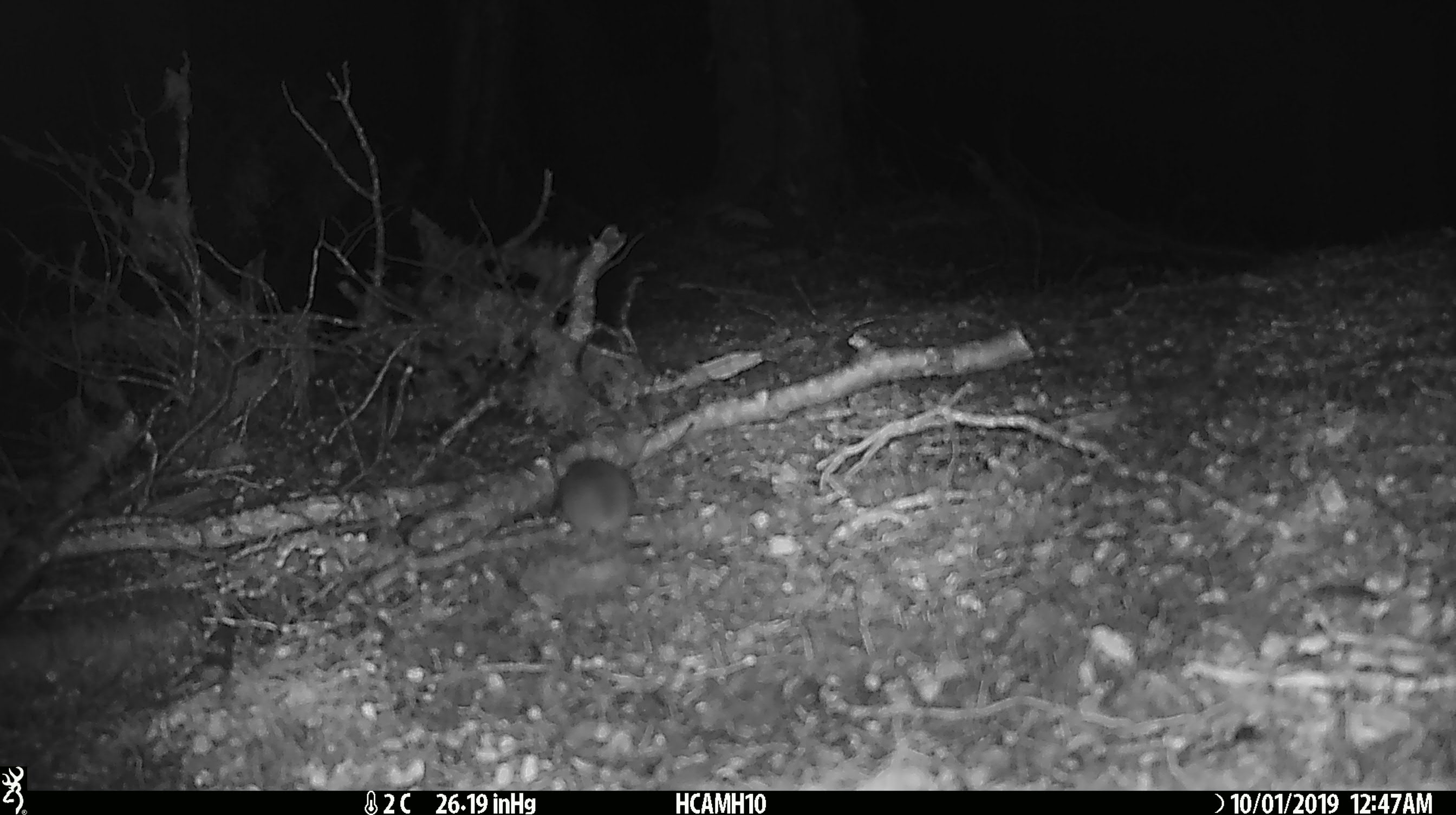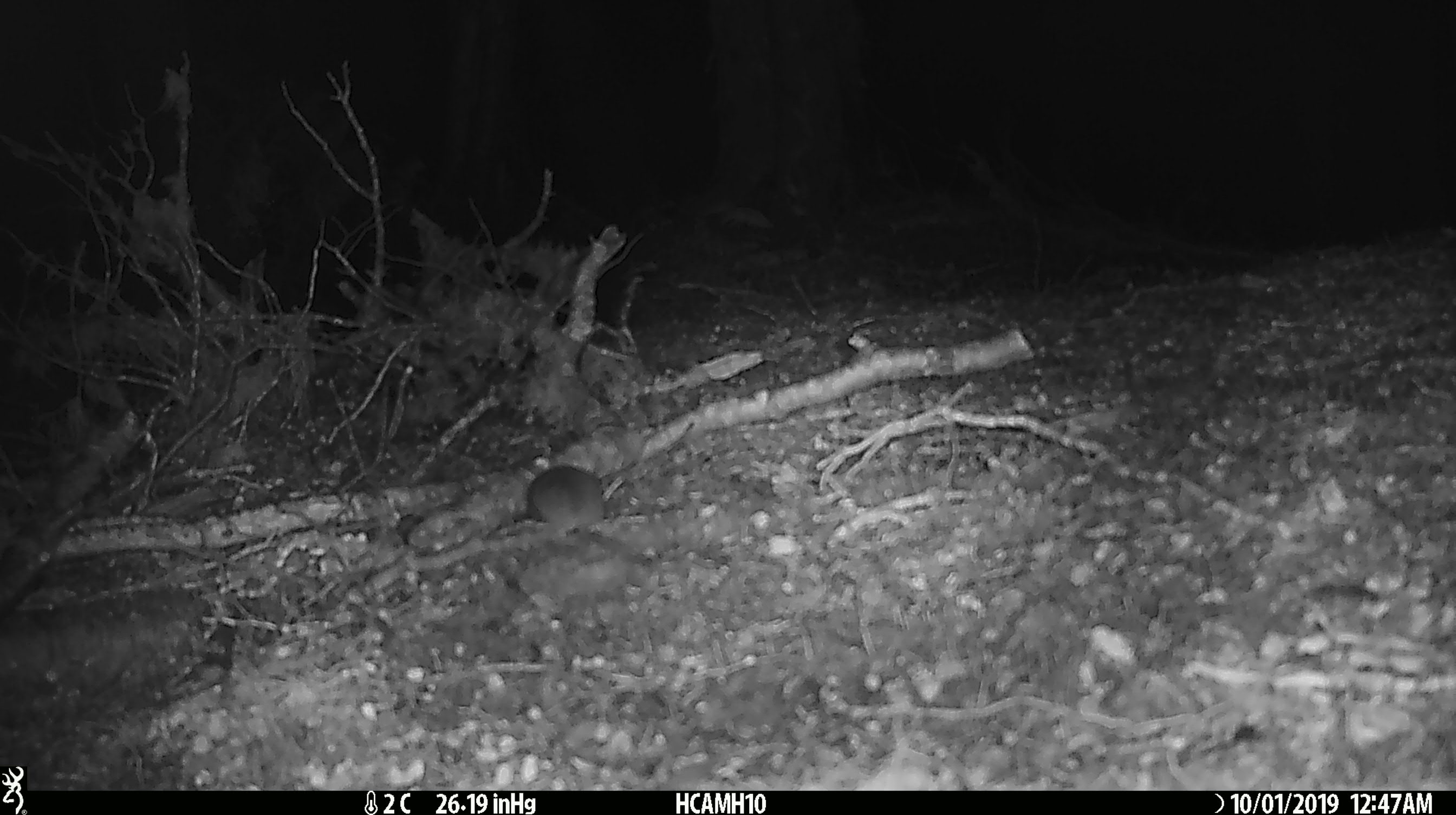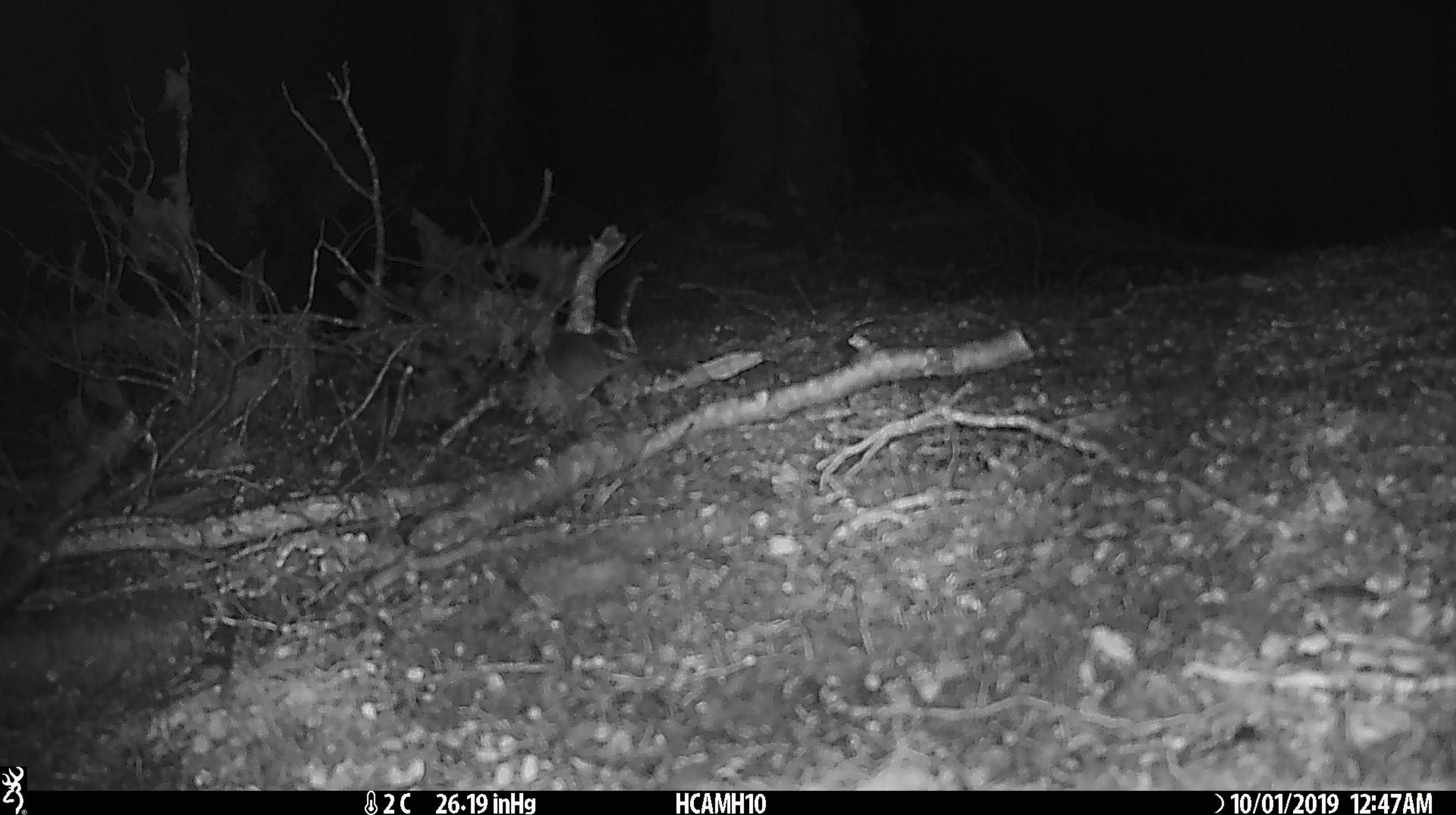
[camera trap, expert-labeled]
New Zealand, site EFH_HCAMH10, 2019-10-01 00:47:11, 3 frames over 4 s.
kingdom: Animalia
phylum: Chordata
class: Mammalia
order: Rodentia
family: Muridae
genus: Mus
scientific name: Mus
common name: mouse